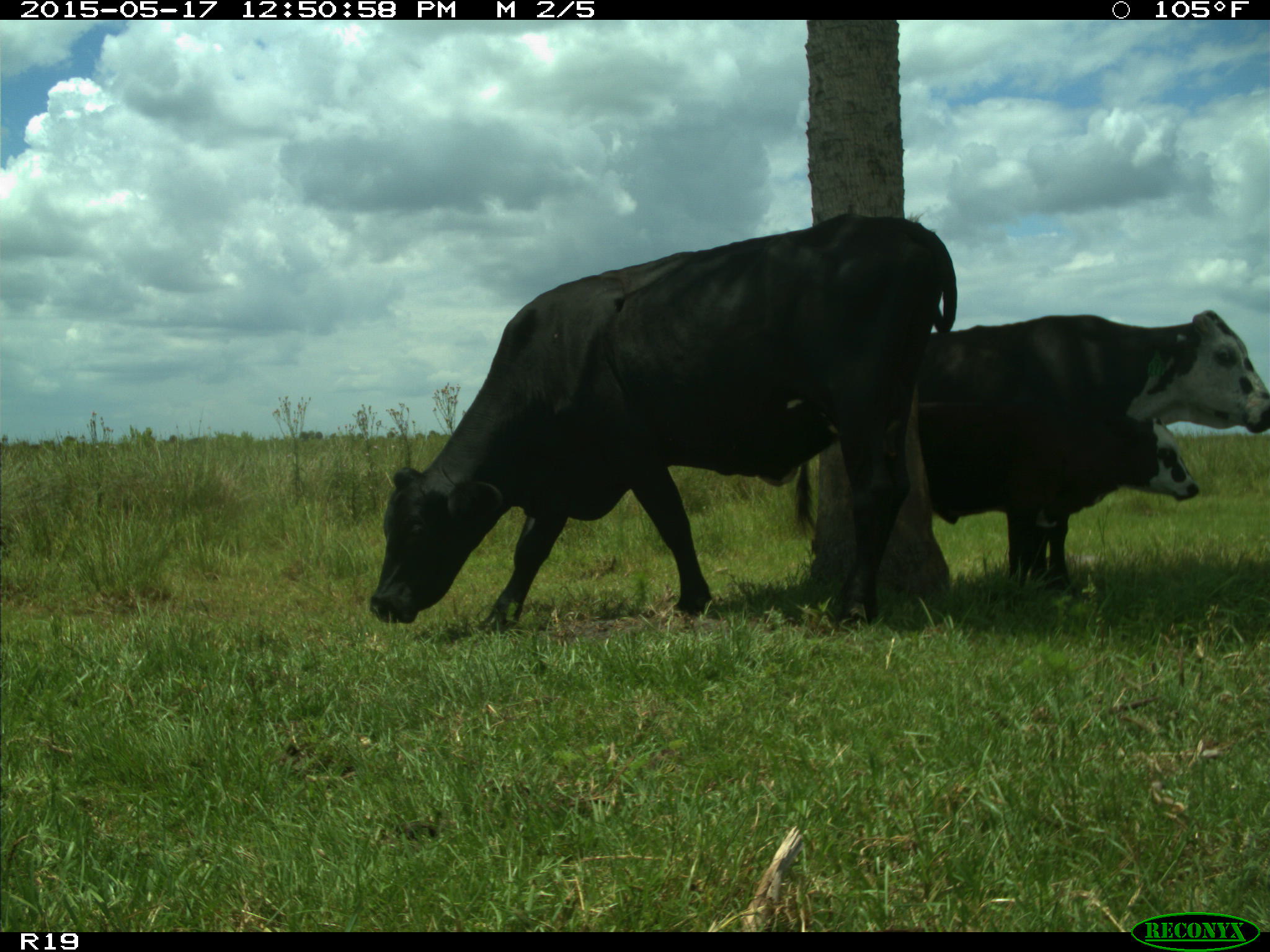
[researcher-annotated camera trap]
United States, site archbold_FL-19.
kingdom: Animalia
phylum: Chordata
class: Mammalia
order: Artiodactyla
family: Bovidae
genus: Bos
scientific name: Bos taurus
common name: domestic cow